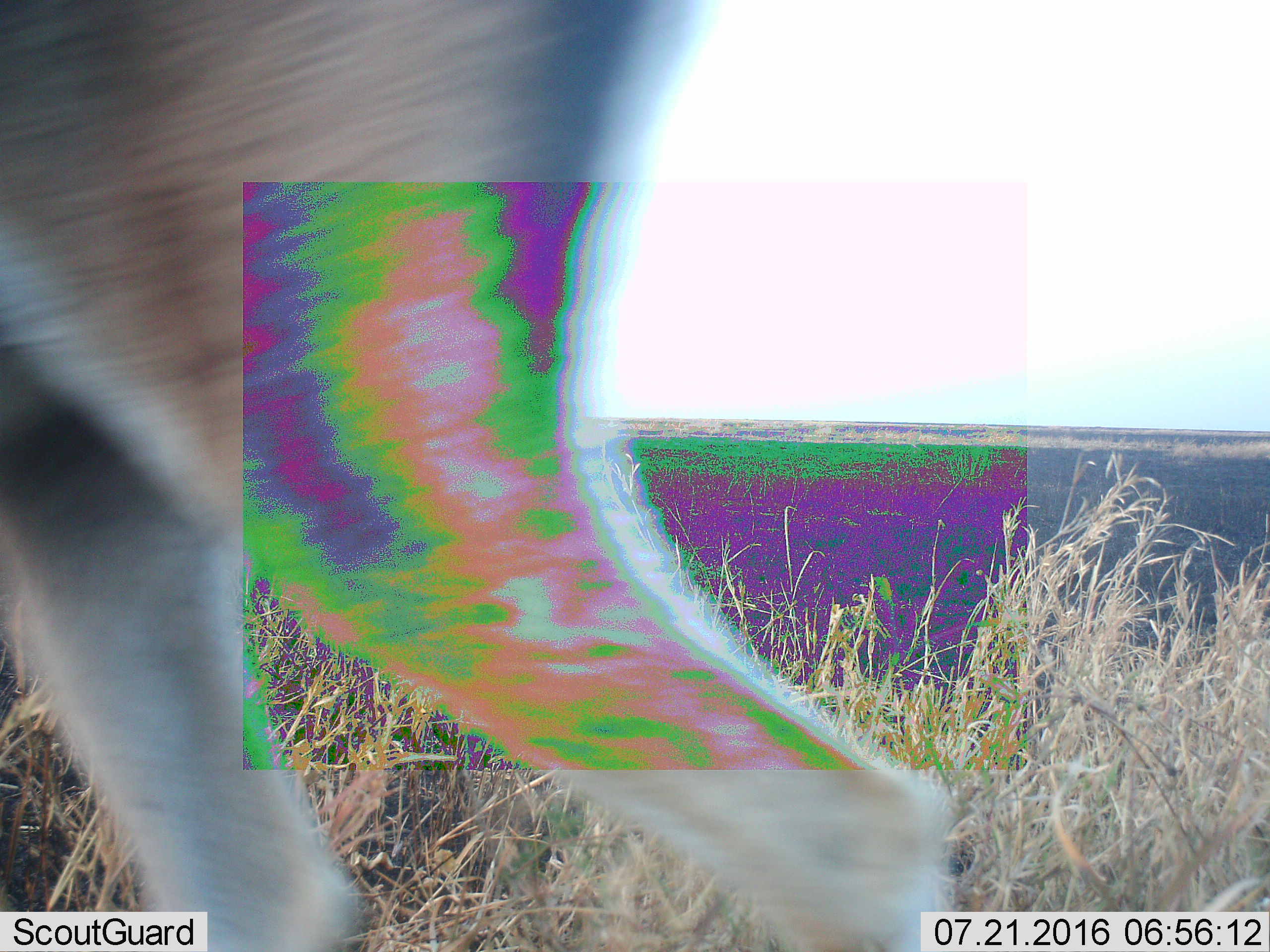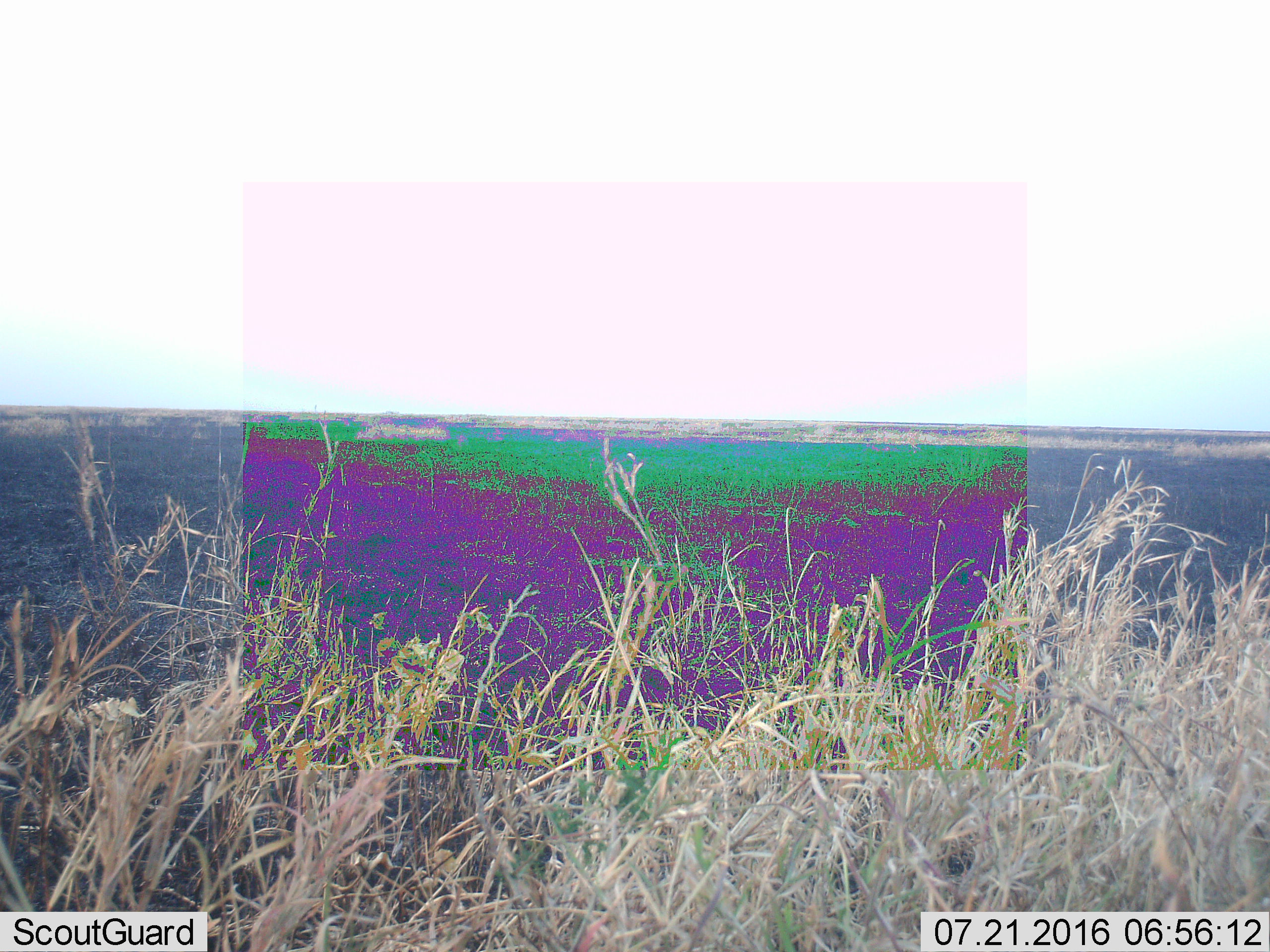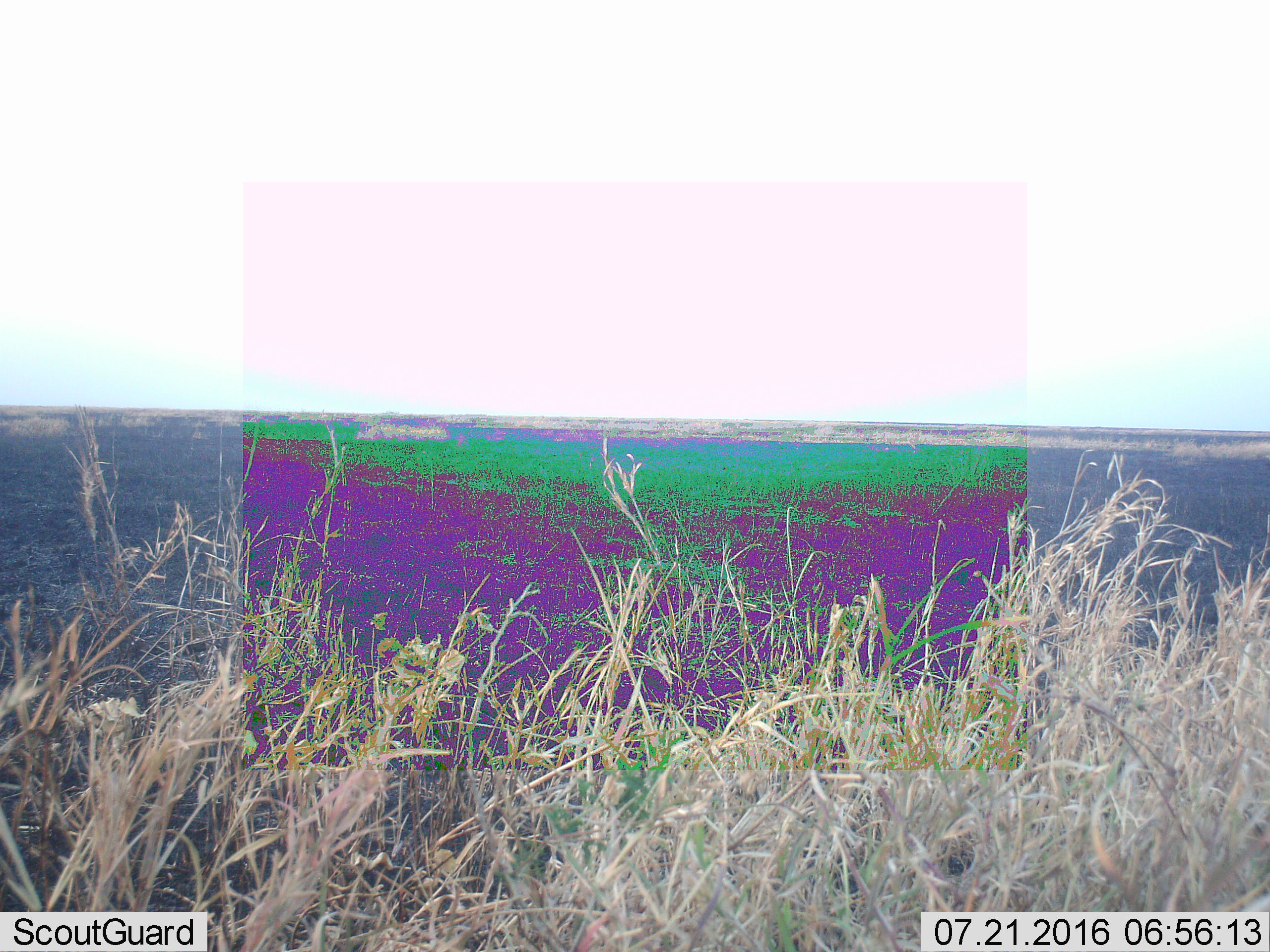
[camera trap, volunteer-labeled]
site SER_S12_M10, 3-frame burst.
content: unidentified animal